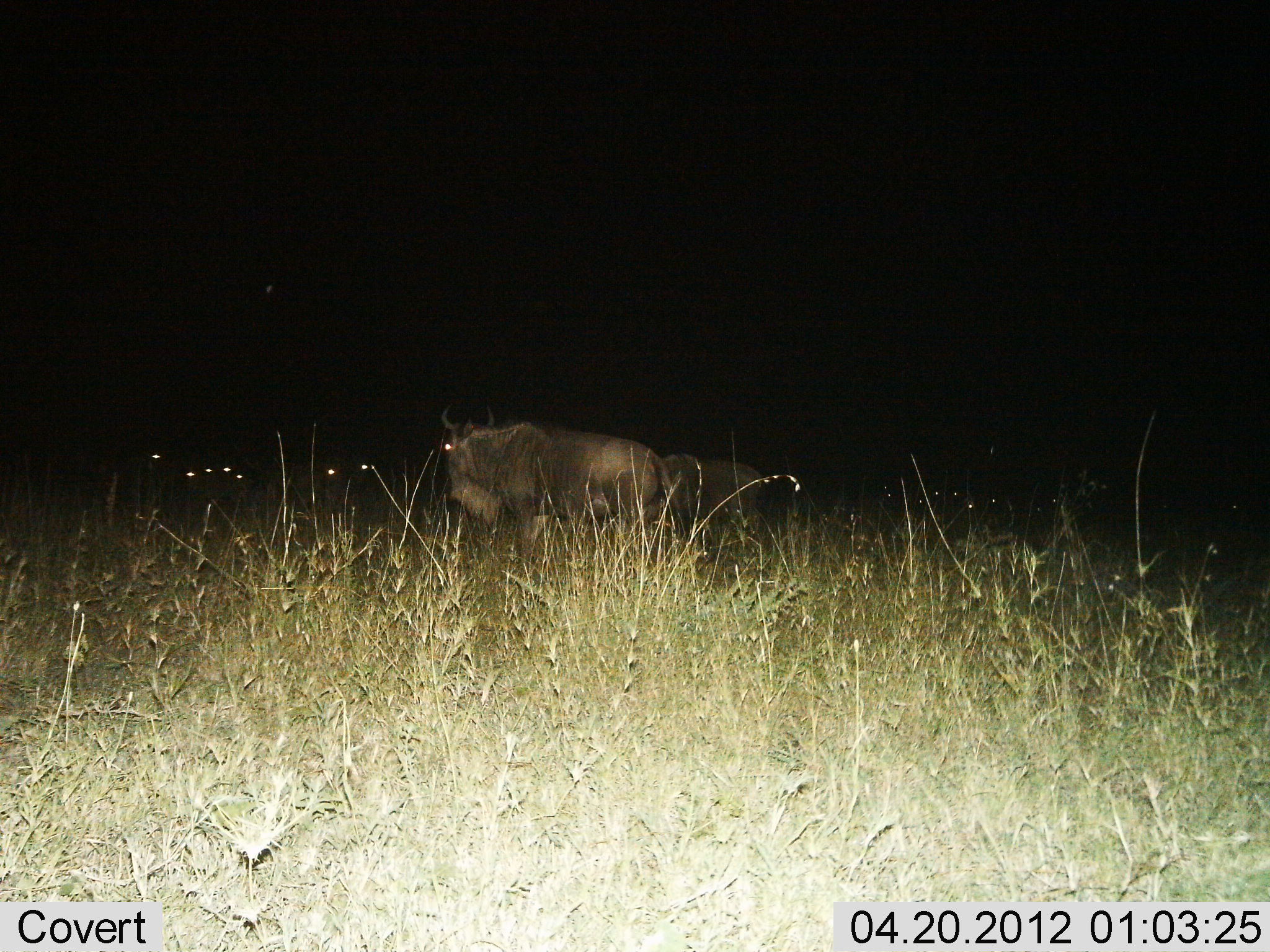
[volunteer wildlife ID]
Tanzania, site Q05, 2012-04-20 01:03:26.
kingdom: Animalia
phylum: Chordata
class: Mammalia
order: Artiodactyla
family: Bovidae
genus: Connochaetes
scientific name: Connochaetes taurinus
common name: blue wildebeest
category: wildebeest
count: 2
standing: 67%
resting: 10%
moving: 29%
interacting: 0%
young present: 10%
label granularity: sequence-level